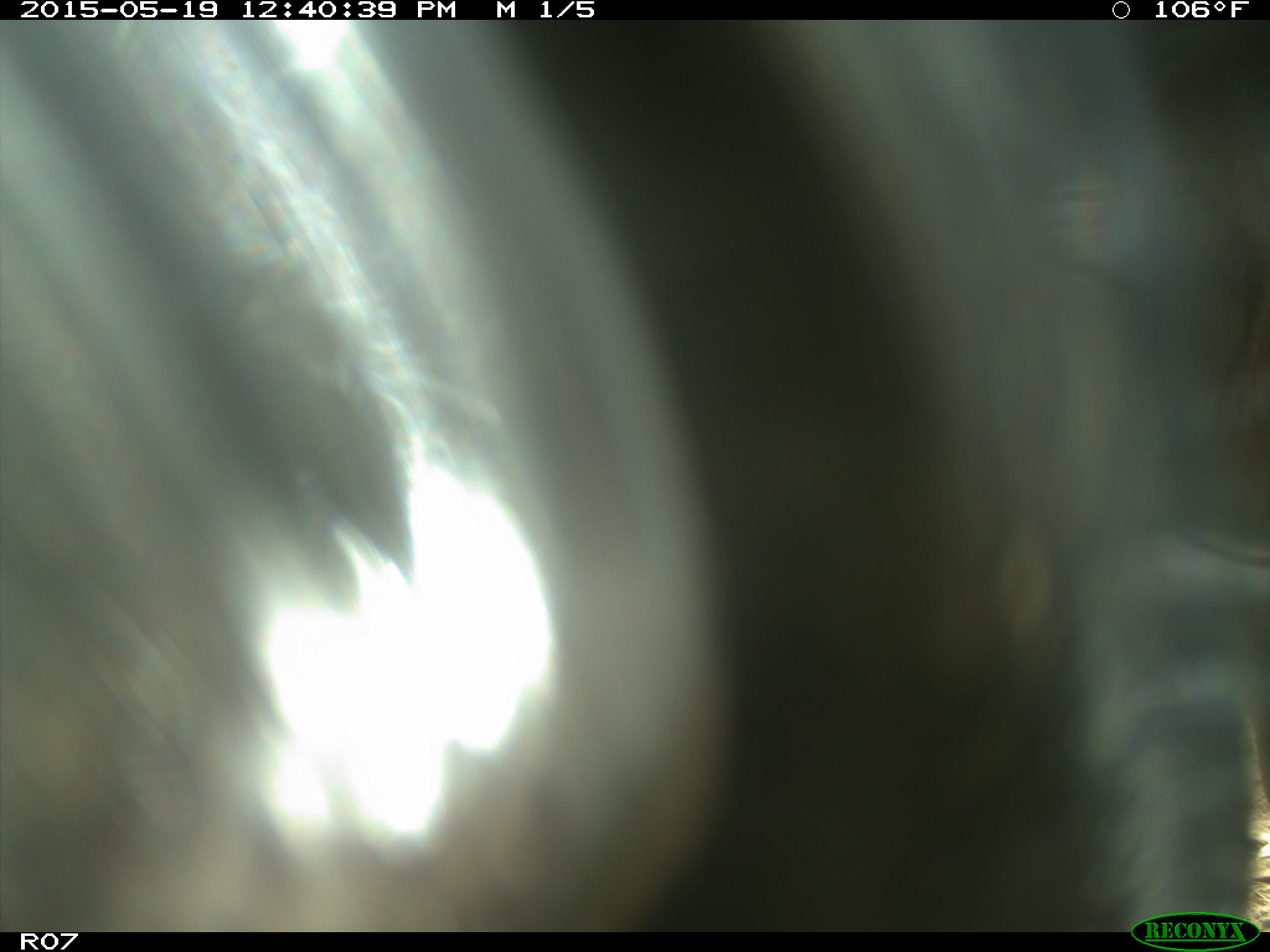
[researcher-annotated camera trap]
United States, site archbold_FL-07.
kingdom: Animalia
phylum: Chordata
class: Mammalia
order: Artiodactyla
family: Bovidae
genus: Bos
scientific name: Bos taurus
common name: domestic cow